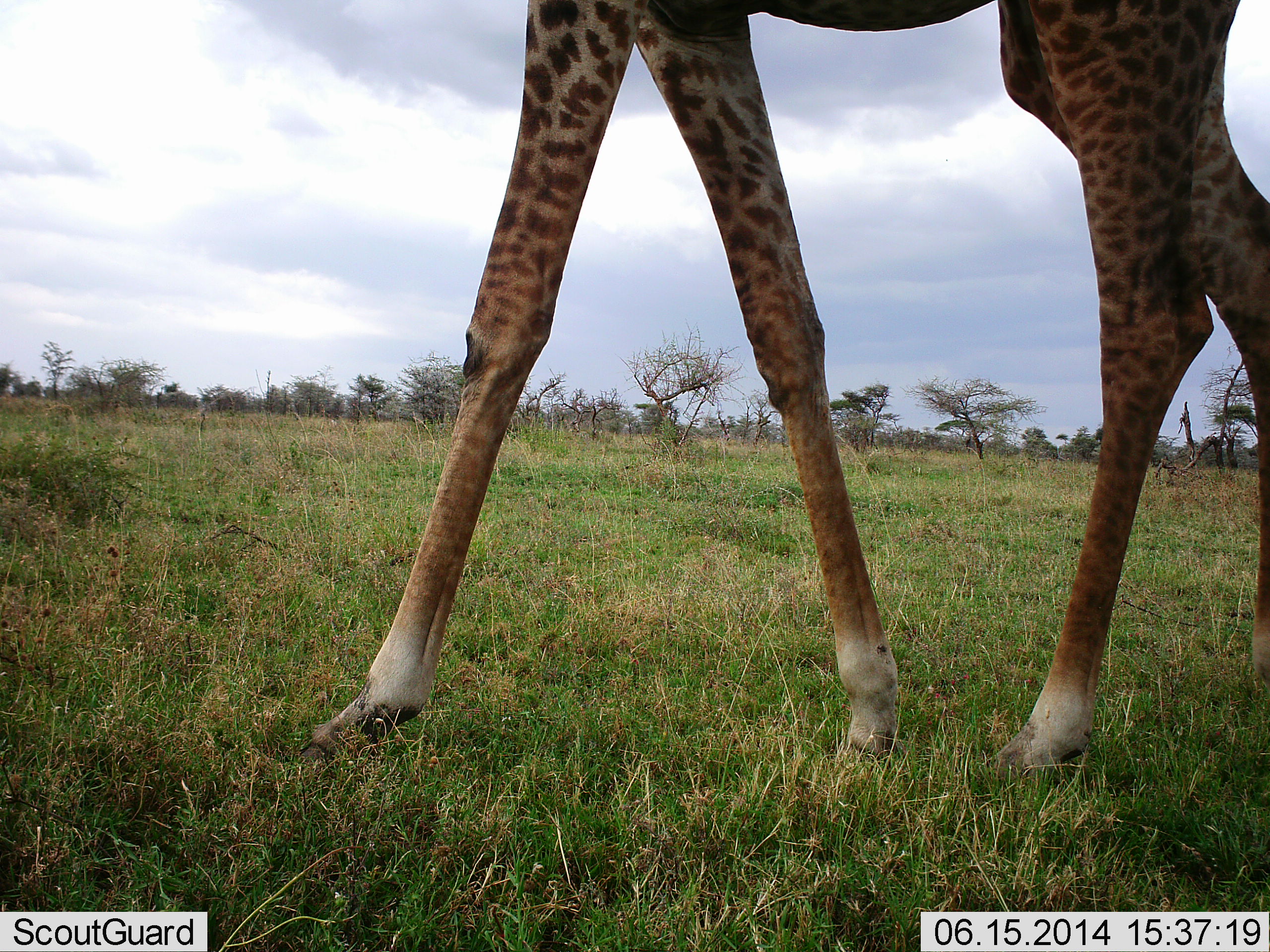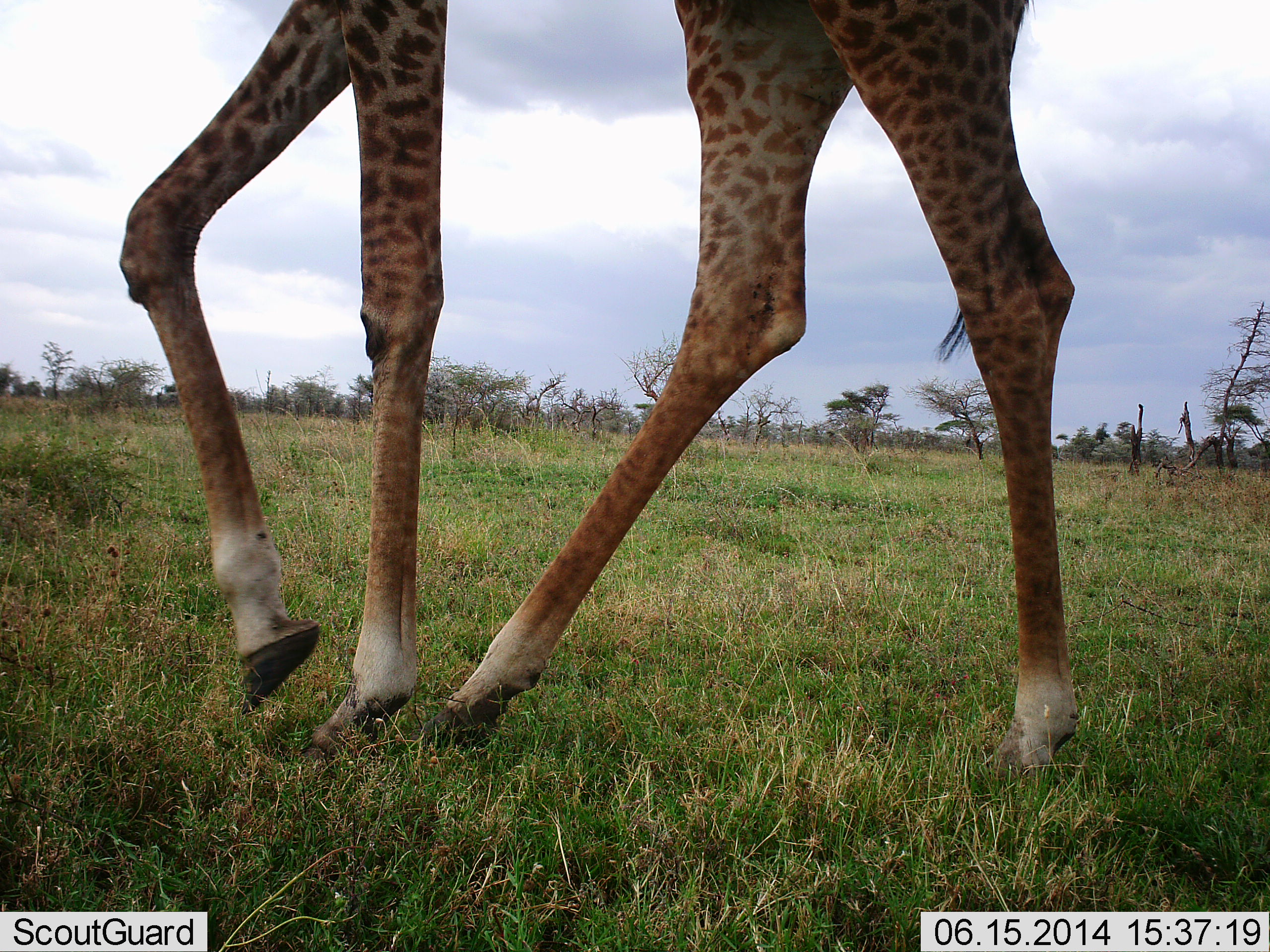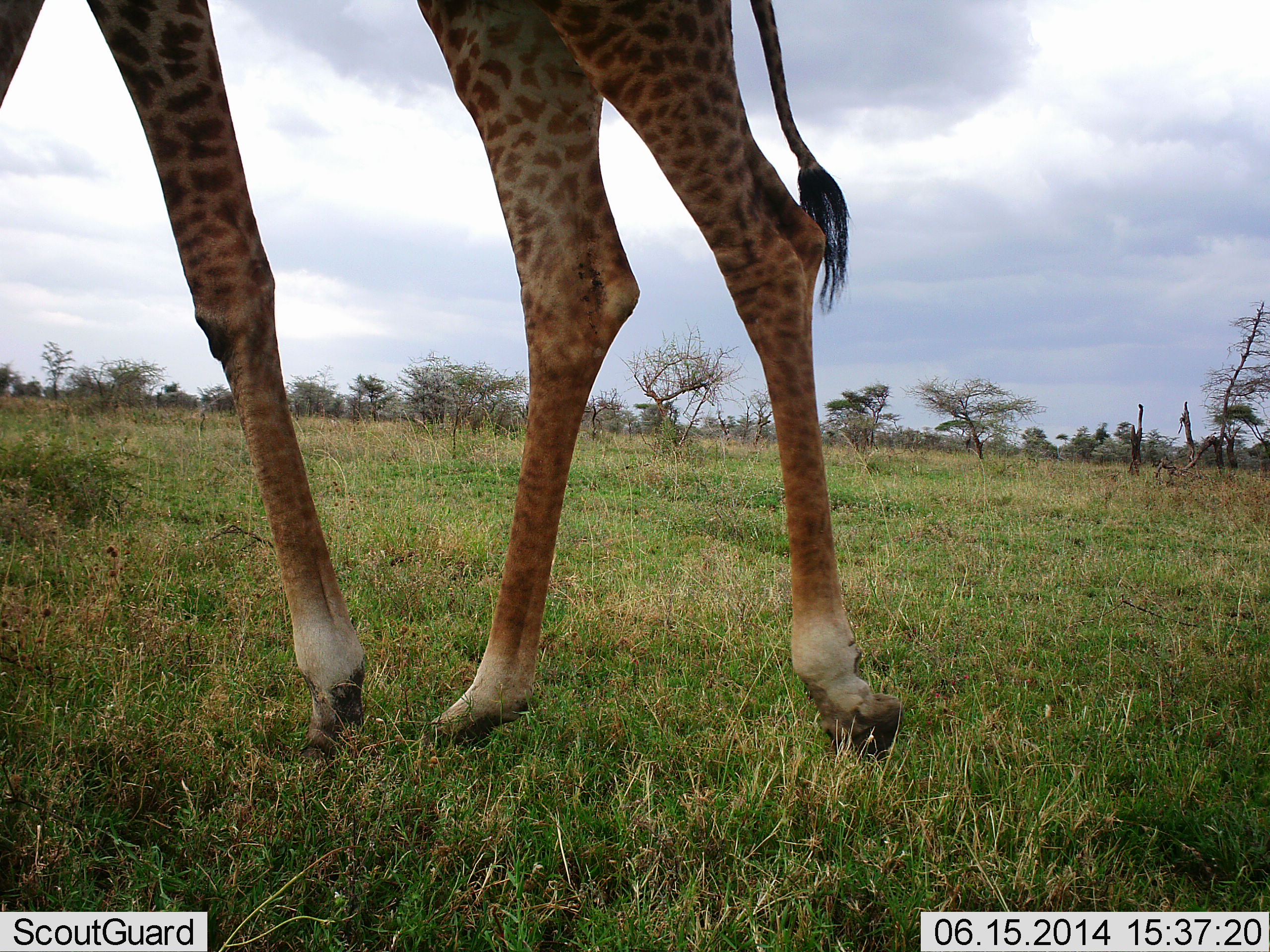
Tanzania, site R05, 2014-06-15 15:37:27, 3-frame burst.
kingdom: Animalia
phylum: Chordata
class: Mammalia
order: Artiodactyla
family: Giraffidae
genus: Giraffa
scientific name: Giraffa camelopardalis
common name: giraffe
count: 1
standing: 0%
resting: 0%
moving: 100%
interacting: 0%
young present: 0%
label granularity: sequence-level